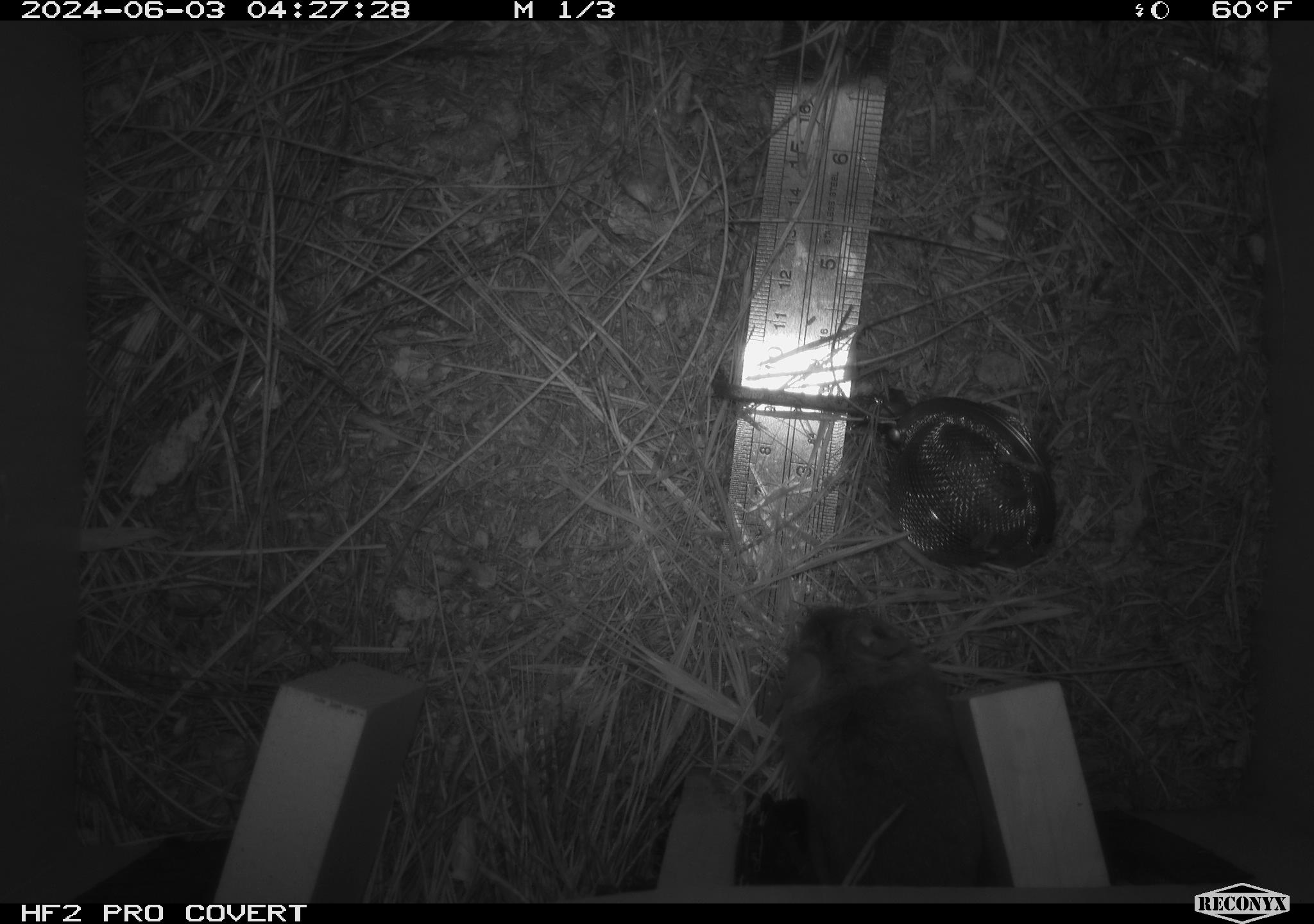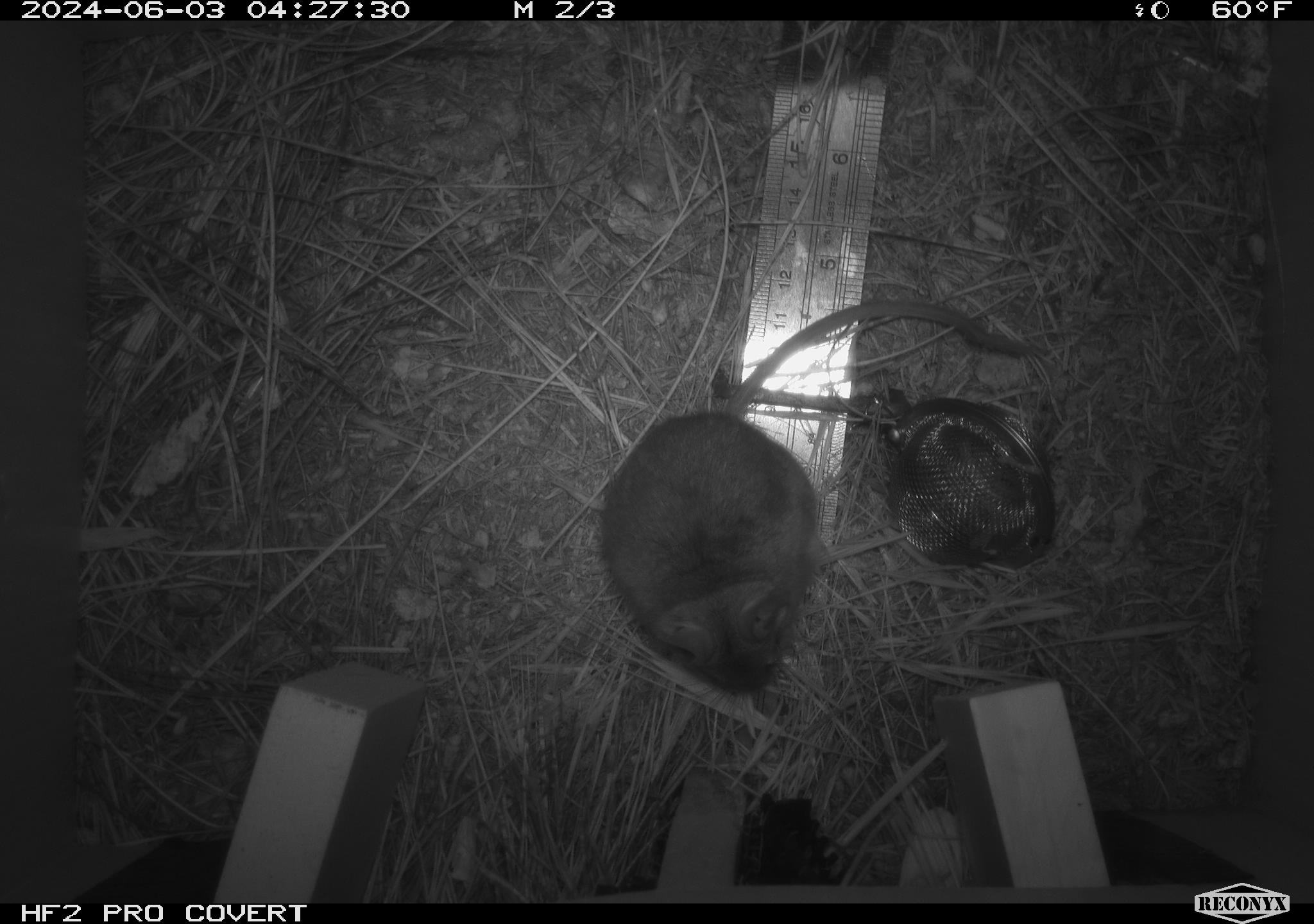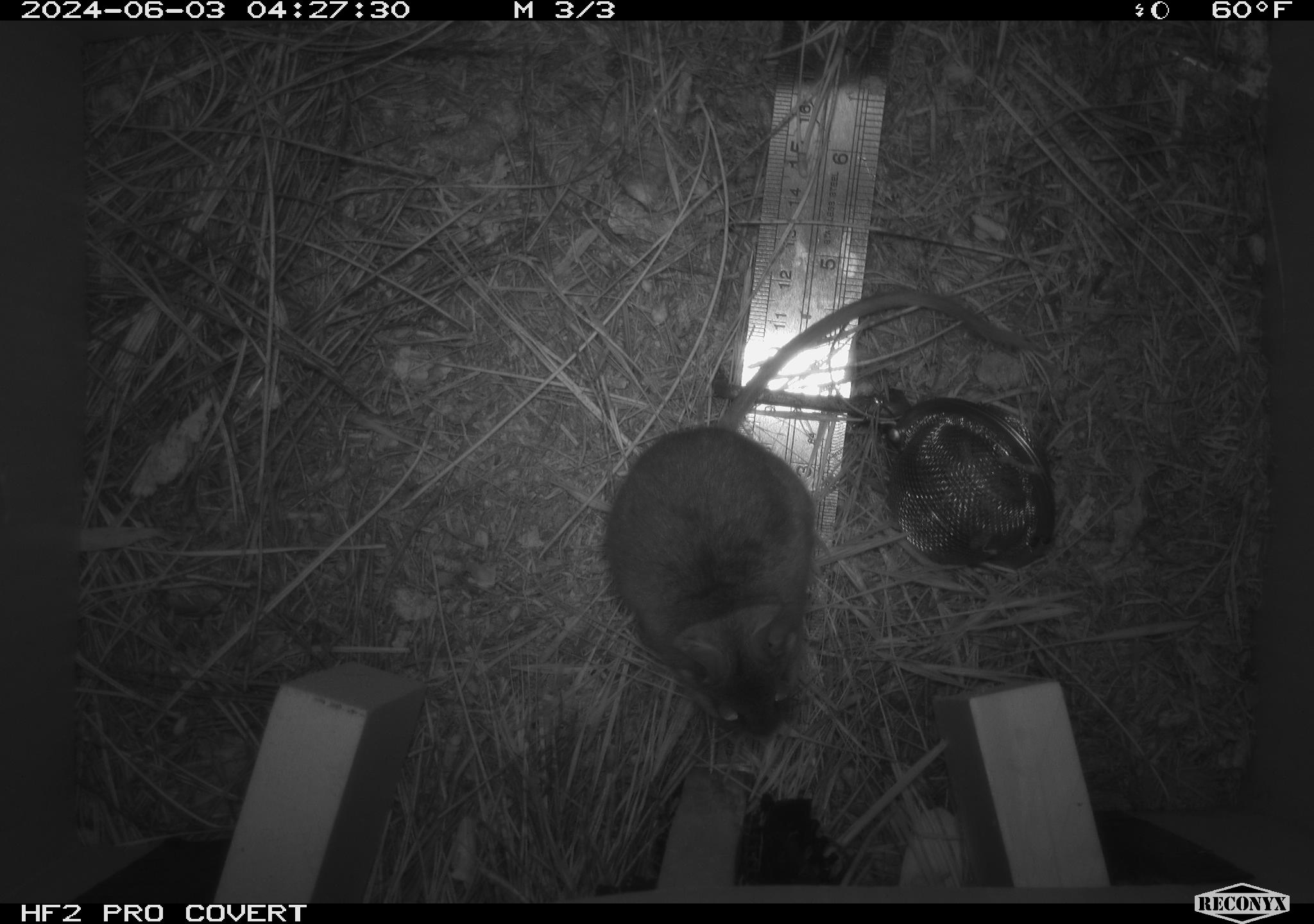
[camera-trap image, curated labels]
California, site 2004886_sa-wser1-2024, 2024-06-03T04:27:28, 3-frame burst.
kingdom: Animalia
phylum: Chordata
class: Mammalia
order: Rodentia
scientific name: Rodentia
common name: mouse species